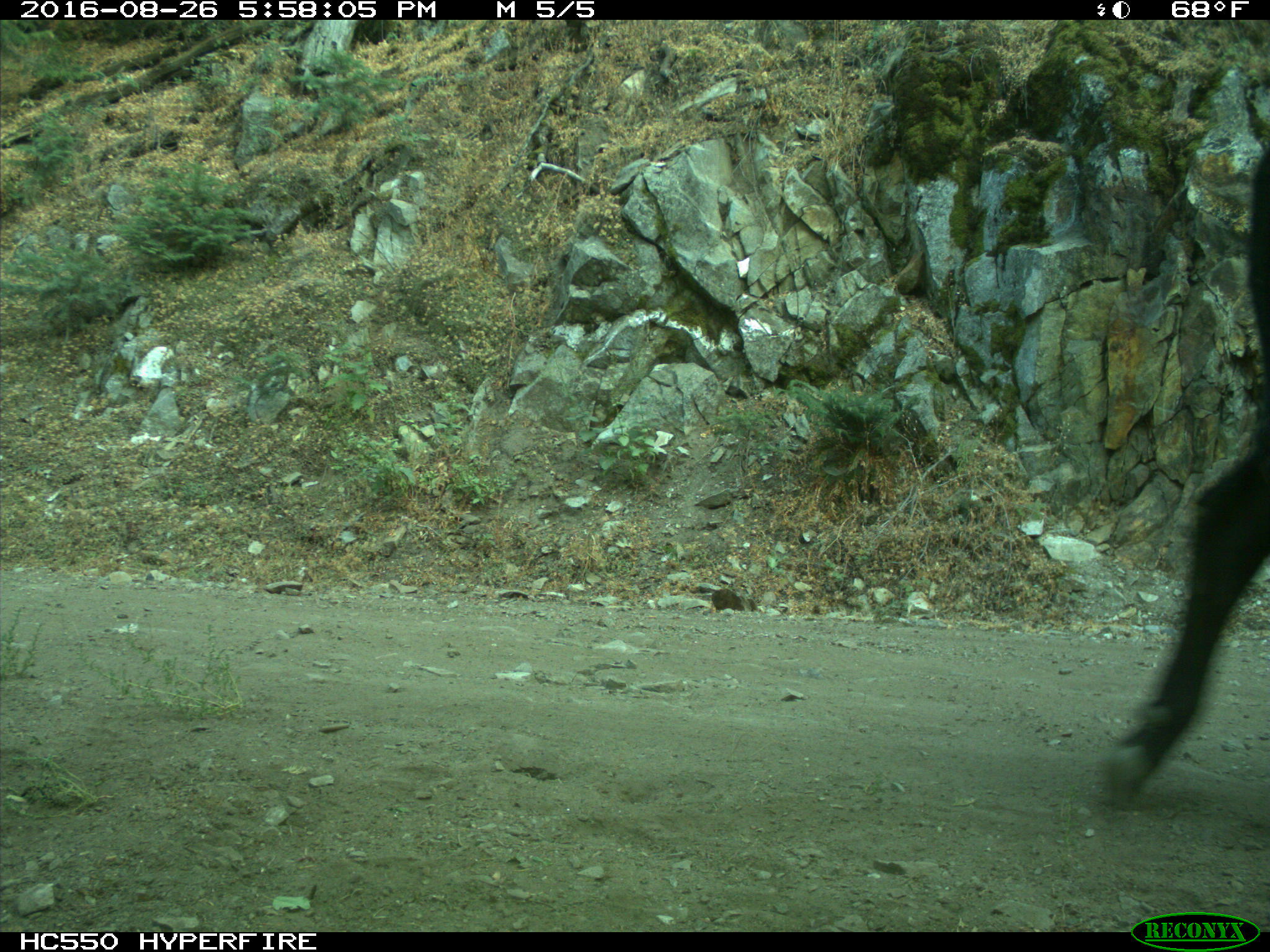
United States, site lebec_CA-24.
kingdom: Animalia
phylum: Chordata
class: Mammalia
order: Artiodactyla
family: Bovidae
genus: Bos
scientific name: Bos taurus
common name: domestic cow